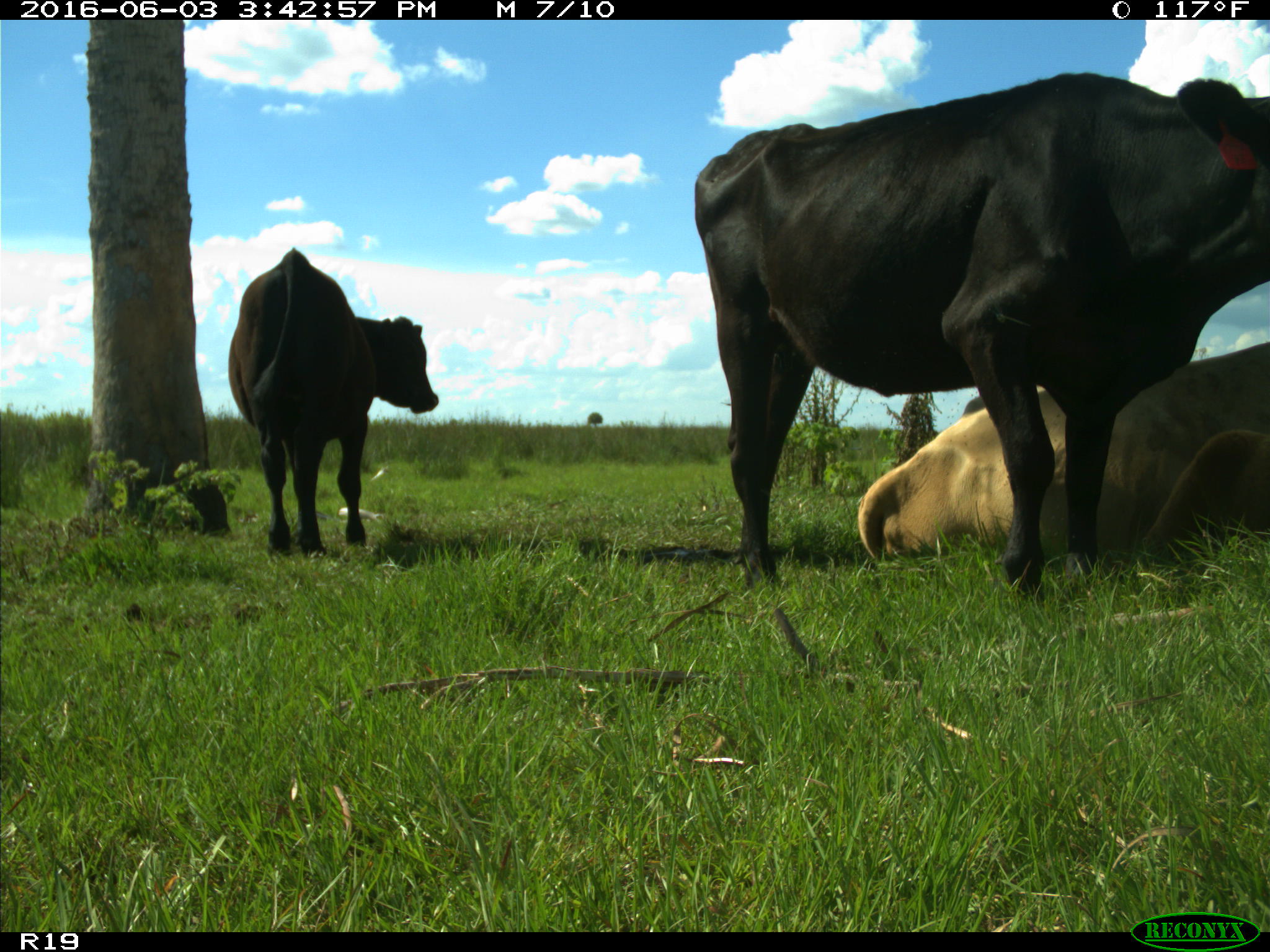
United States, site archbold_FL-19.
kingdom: Animalia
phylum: Chordata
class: Mammalia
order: Artiodactyla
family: Bovidae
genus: Bos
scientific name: Bos taurus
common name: domestic cow